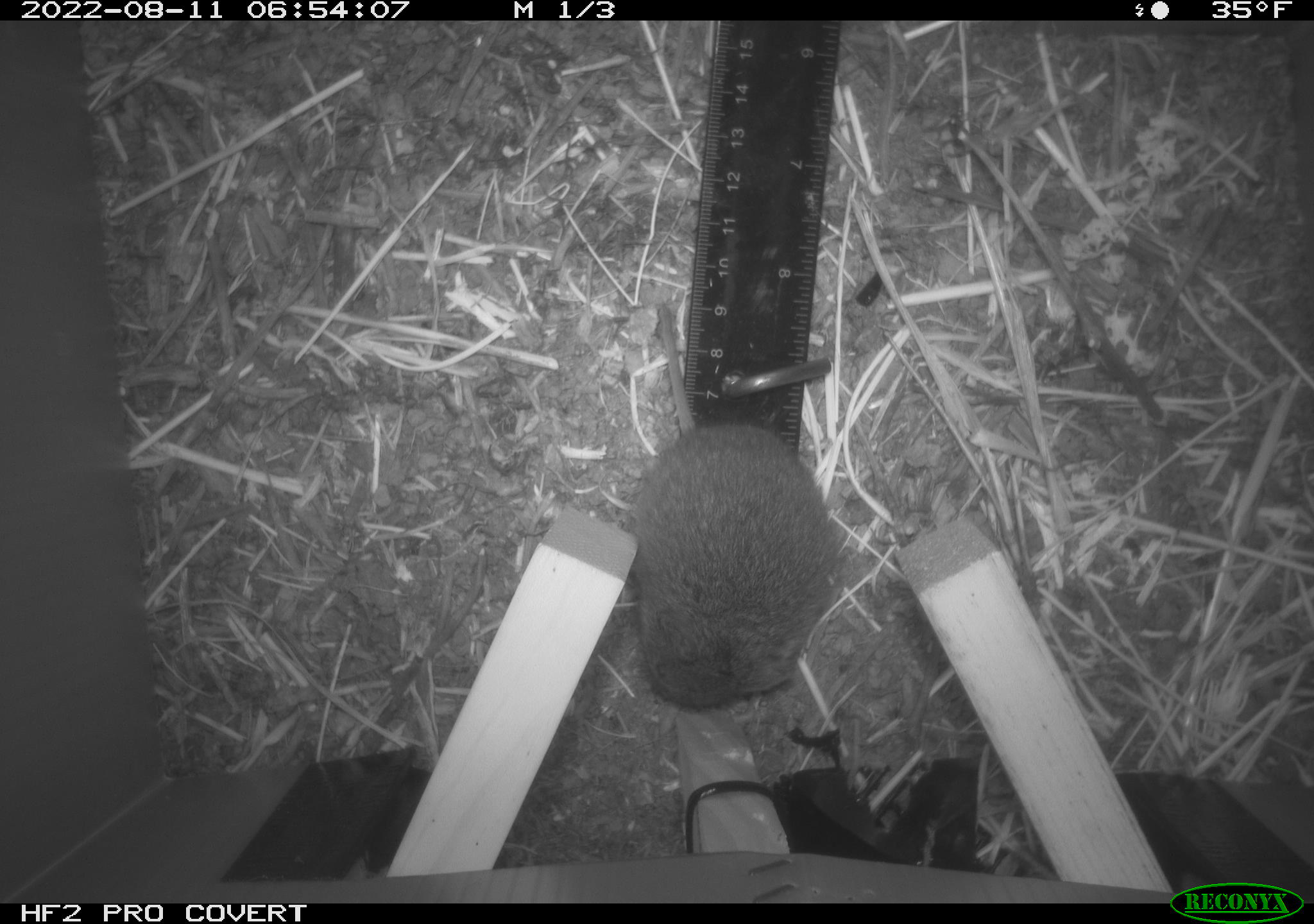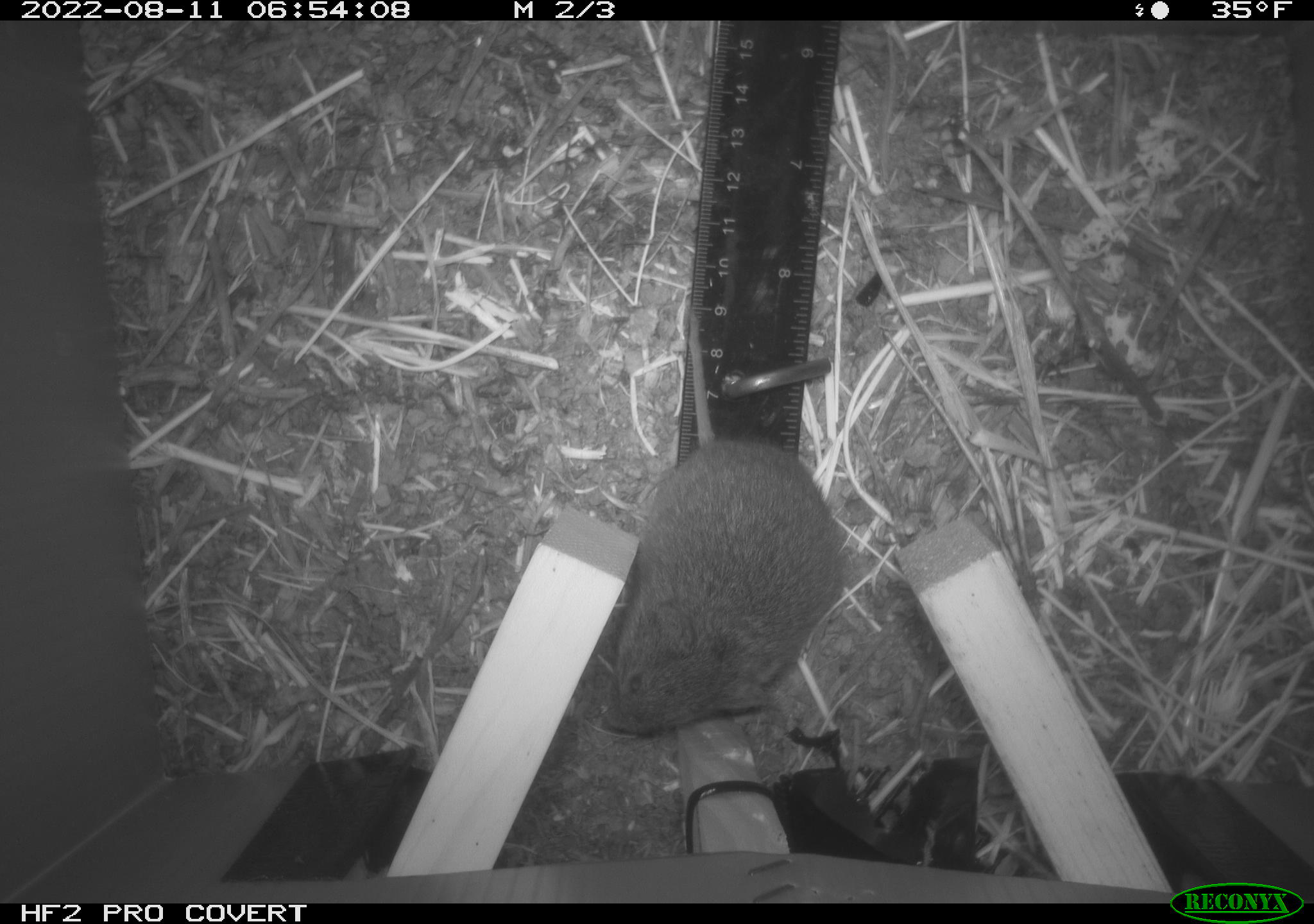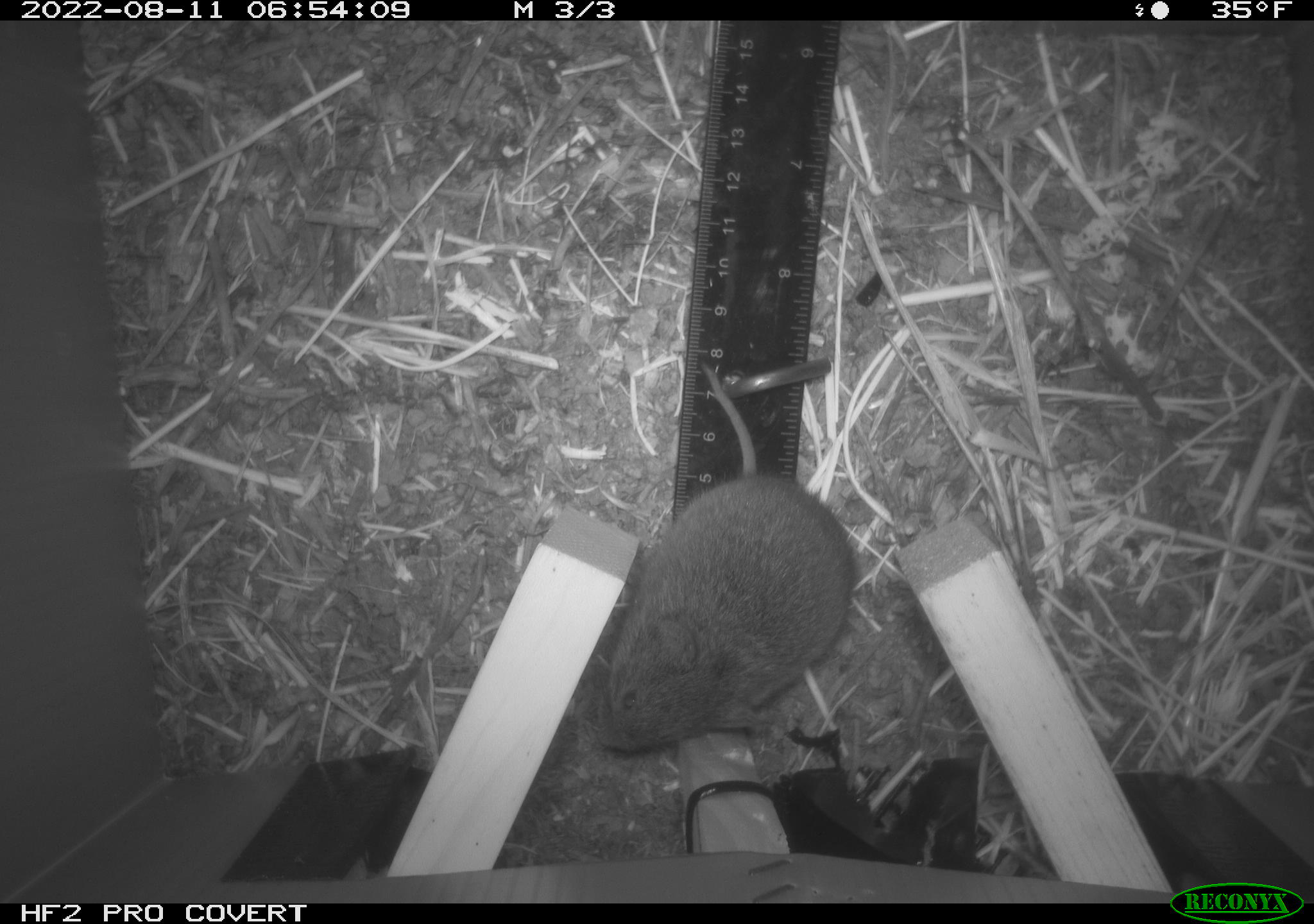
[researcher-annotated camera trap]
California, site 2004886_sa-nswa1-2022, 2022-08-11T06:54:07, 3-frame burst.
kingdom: Animalia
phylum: Chordata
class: Mammalia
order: Rodentia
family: Cricetidae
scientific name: Cricetidae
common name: hamsters, voles, lemmings, and allies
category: cricetidae family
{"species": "cricetidae family (hamsters, voles, lemmings, and allies) (Cricetidae)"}